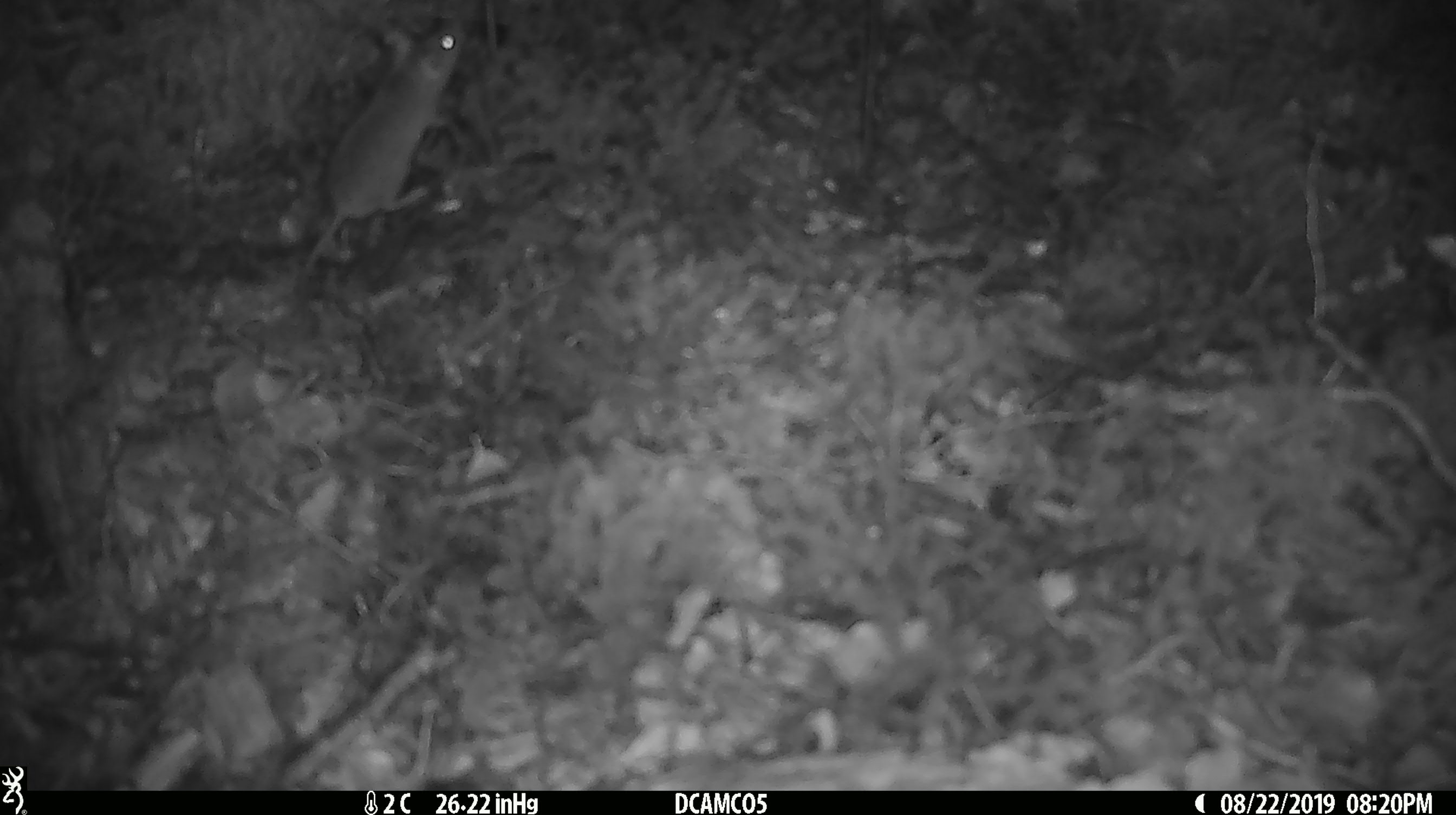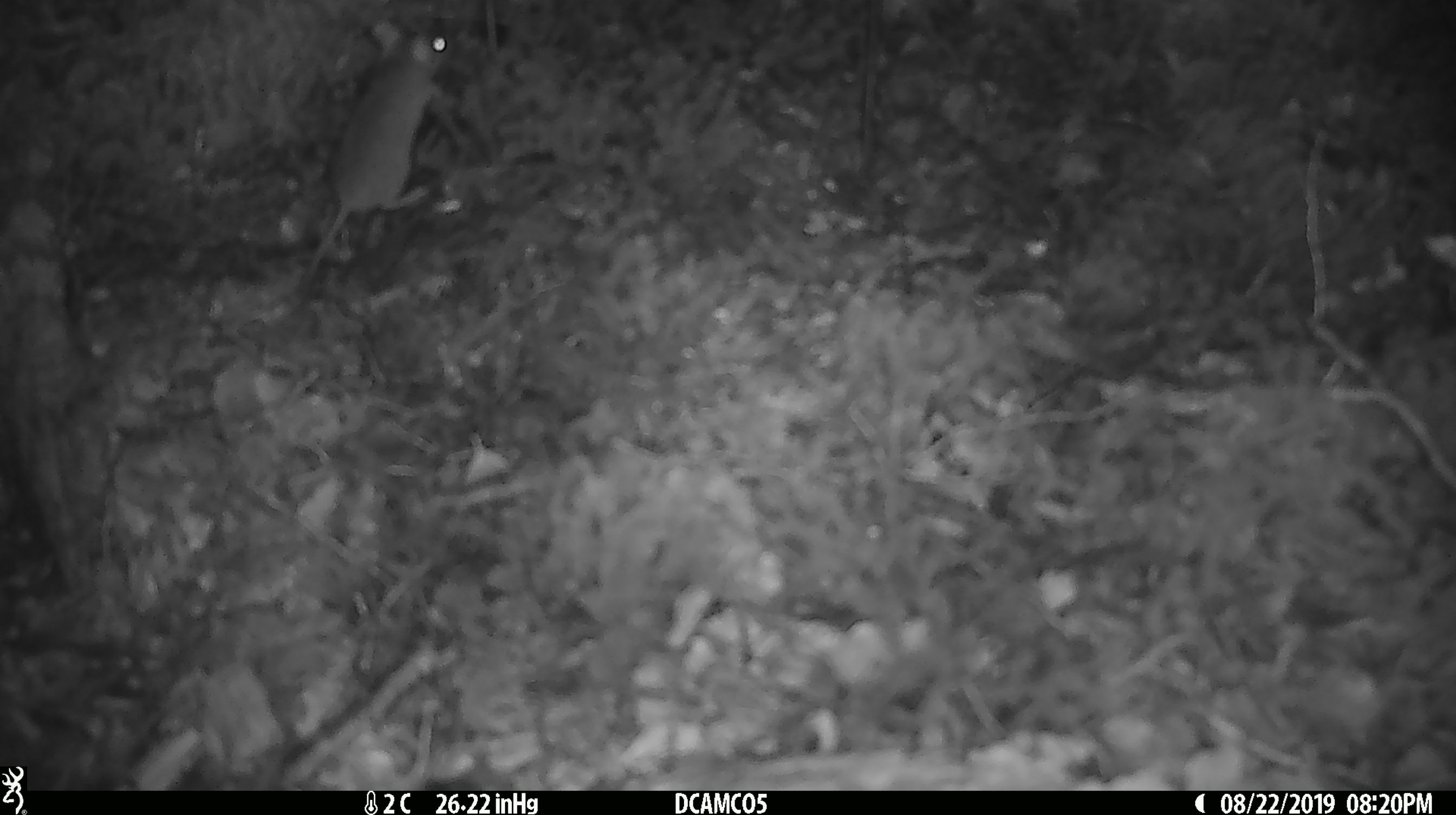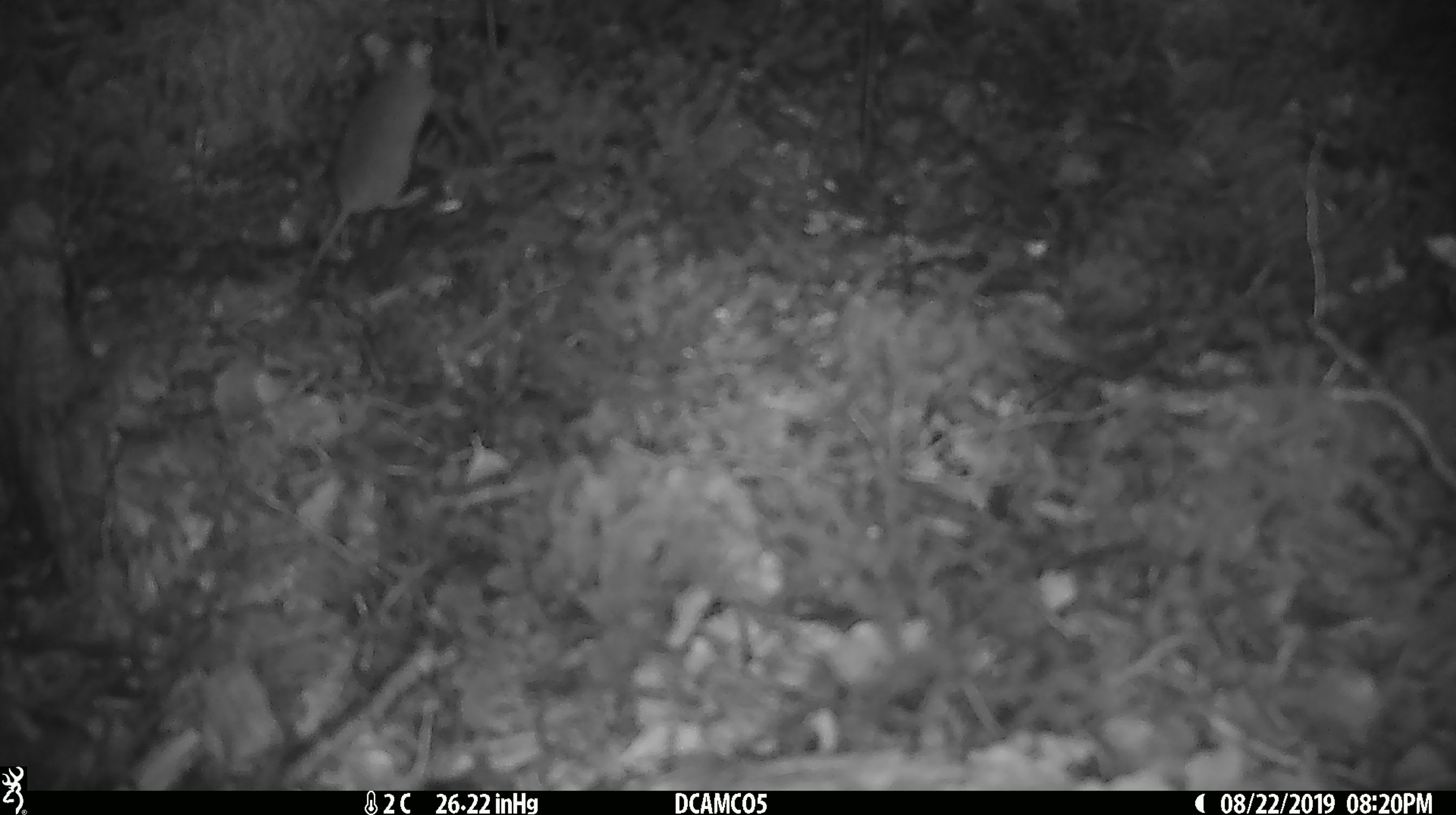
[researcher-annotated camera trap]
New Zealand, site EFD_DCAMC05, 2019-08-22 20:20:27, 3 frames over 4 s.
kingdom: Animalia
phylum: Chordata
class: Mammalia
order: Rodentia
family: Muridae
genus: Mus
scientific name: Mus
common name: mouse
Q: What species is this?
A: Mouse (Mus).